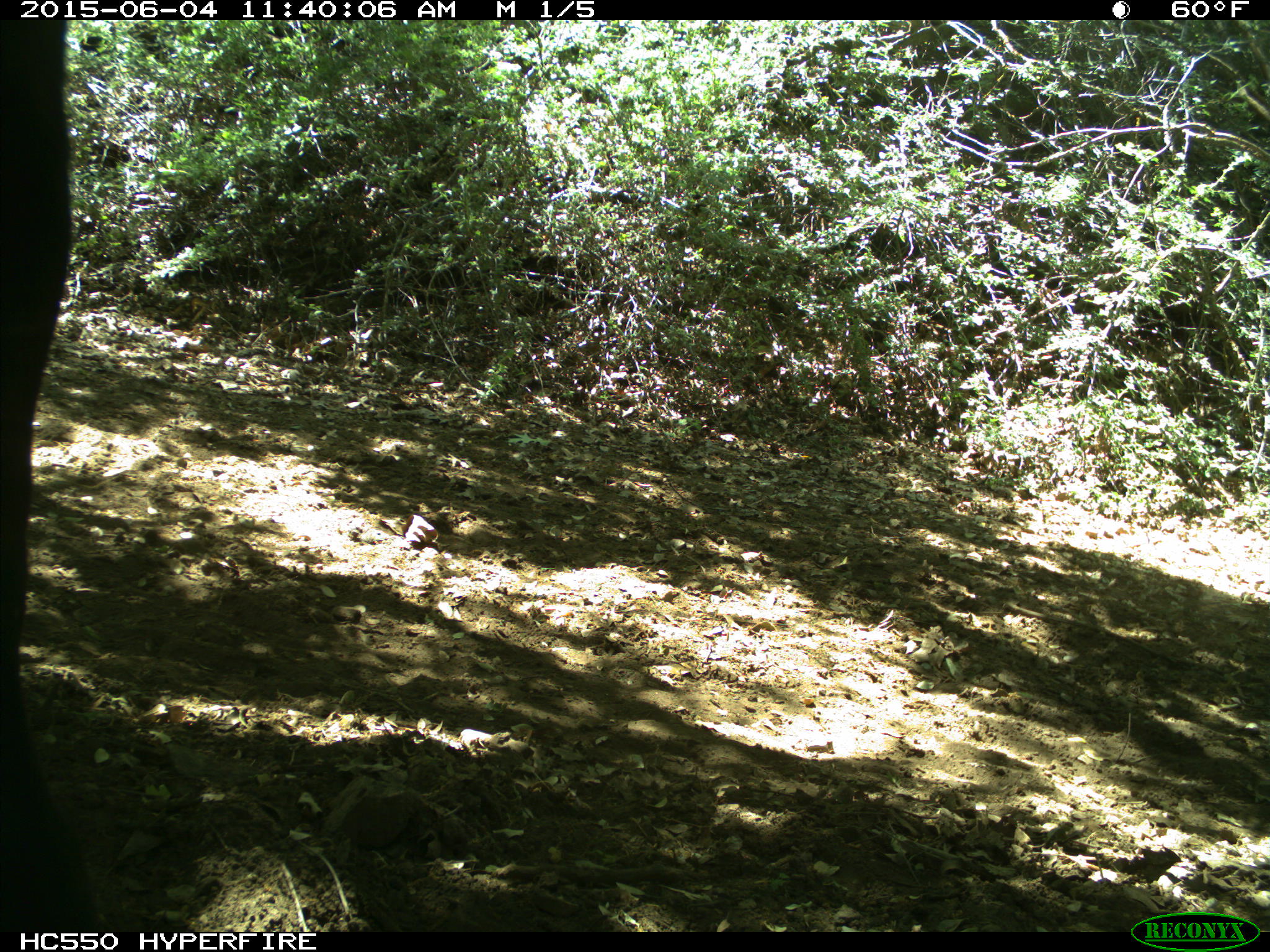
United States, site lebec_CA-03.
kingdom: Animalia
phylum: Chordata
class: Mammalia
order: Artiodactyla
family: Bovidae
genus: Bos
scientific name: Bos taurus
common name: domestic cow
Bos taurus (domestic cow).